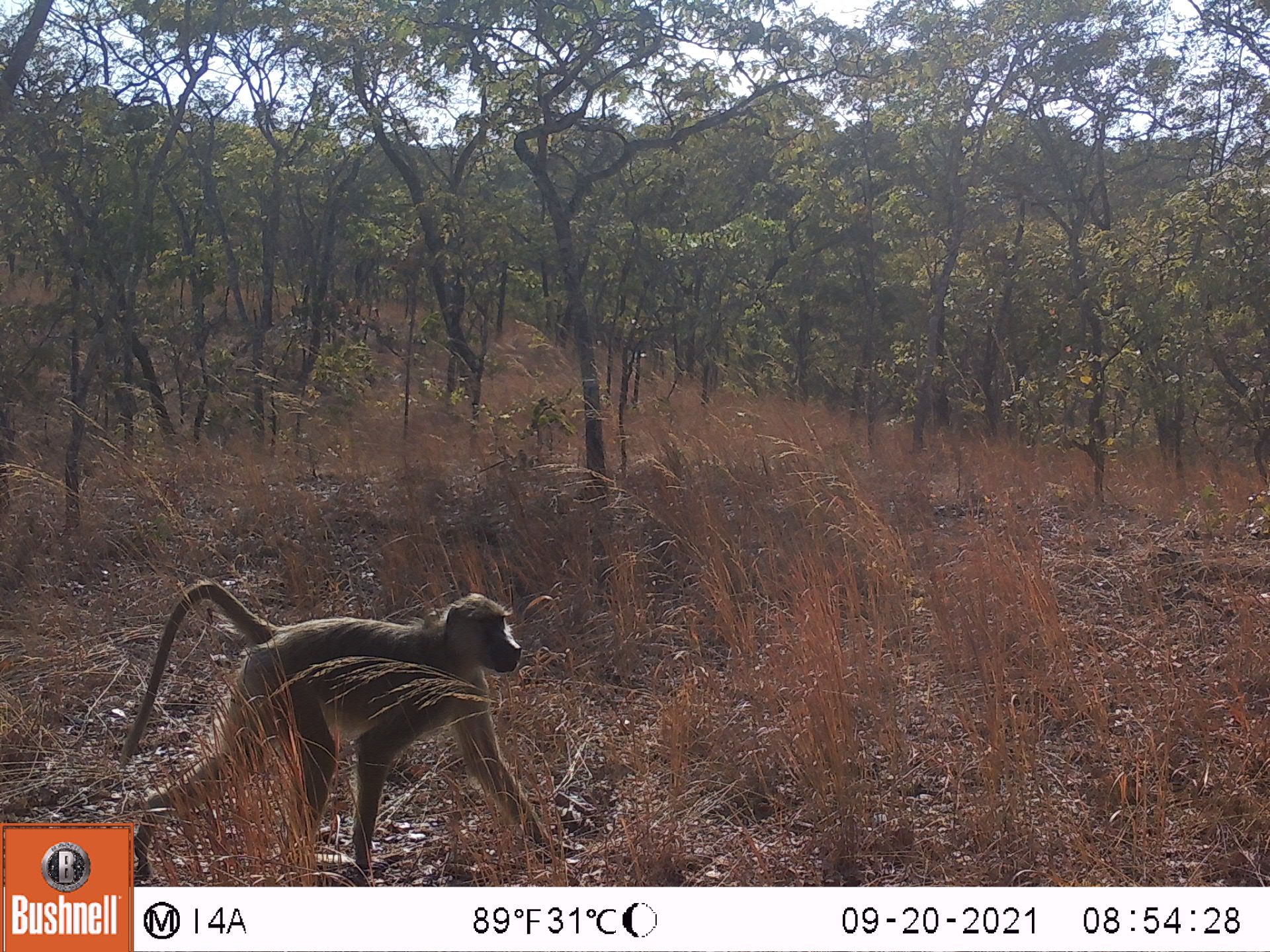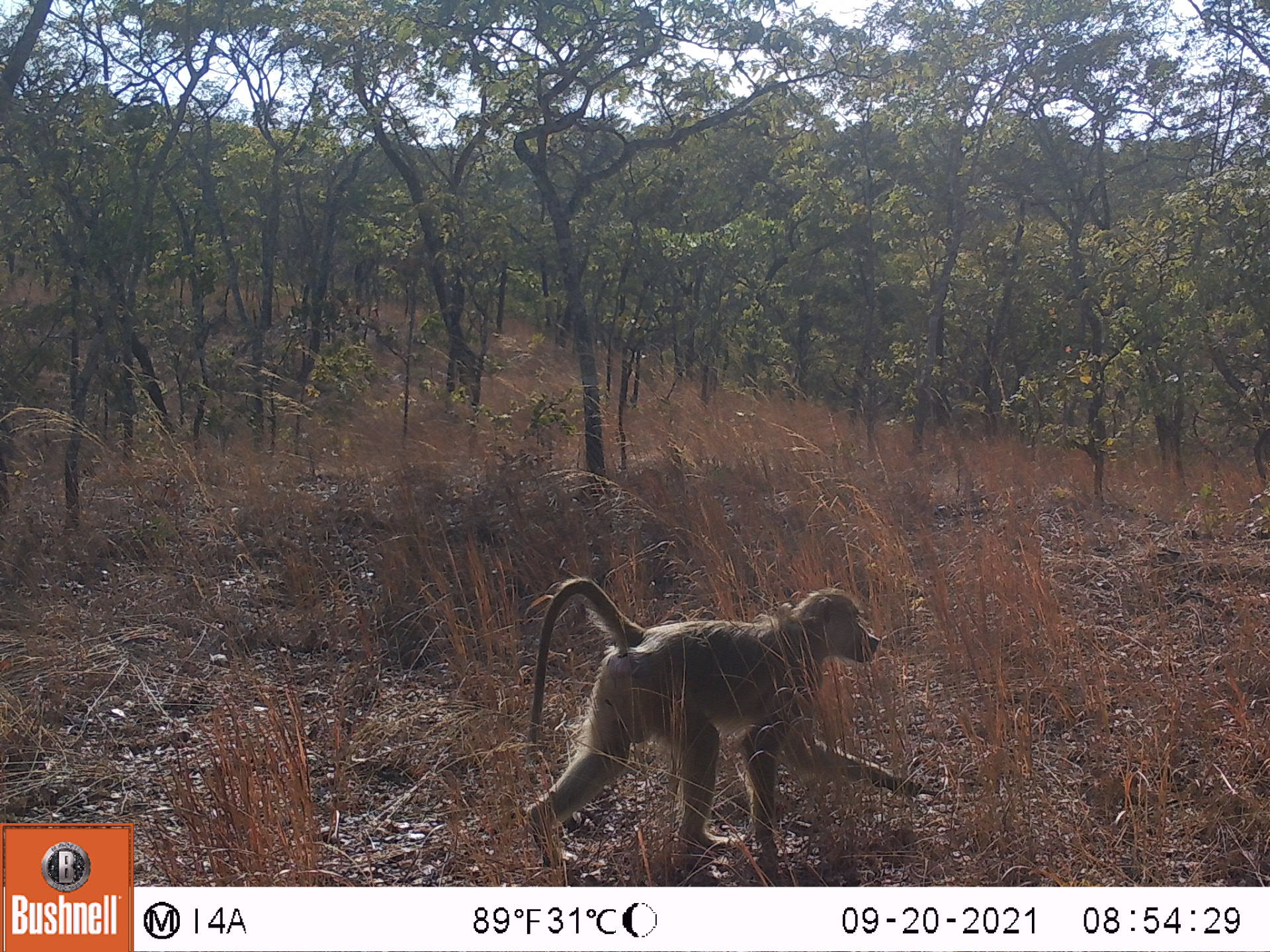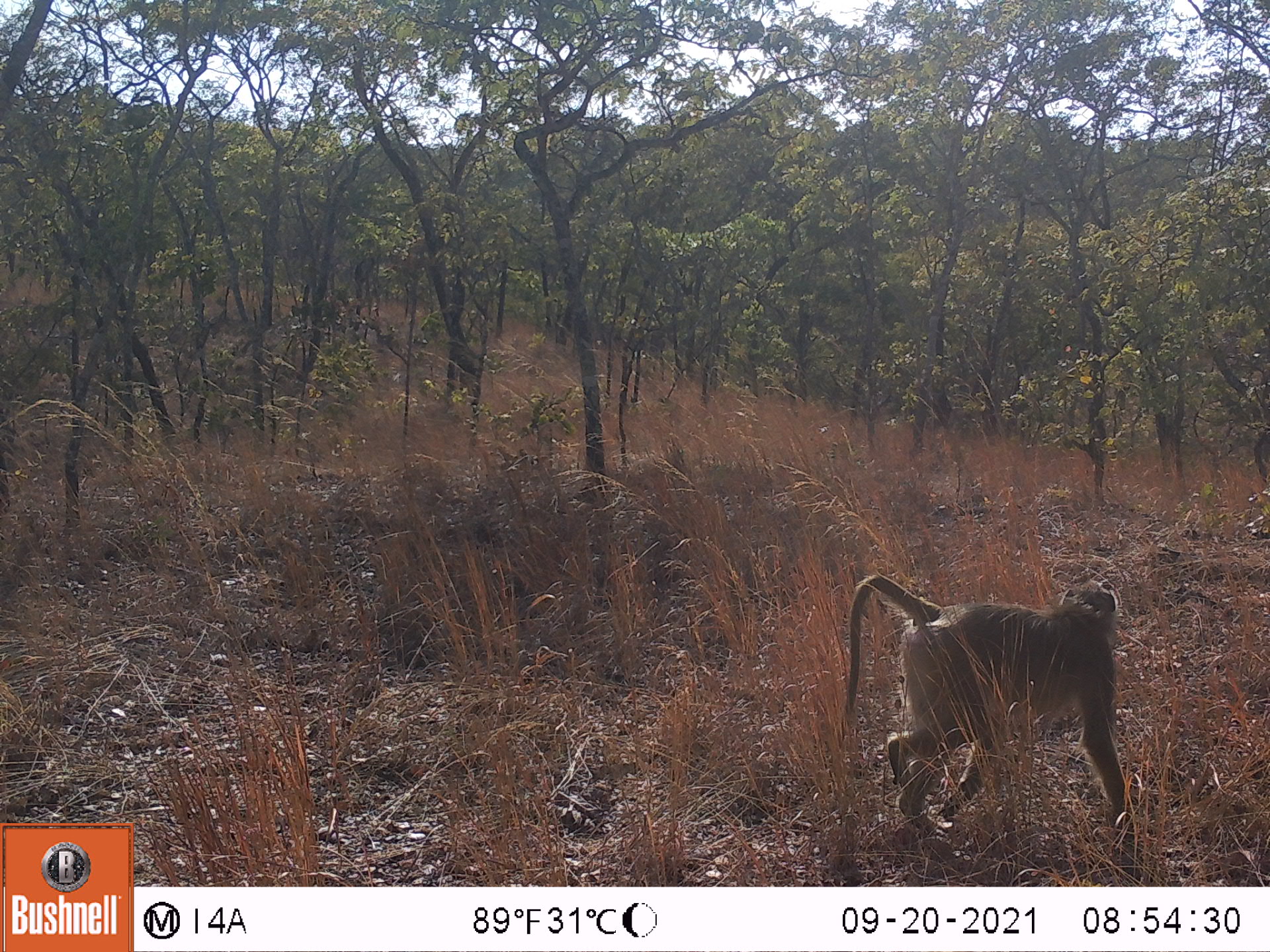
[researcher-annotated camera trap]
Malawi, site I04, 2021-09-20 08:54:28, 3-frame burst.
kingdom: Animalia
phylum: Chordata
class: Mammalia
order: Primates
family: Cercopithecidae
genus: Papio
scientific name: Papio cynocephalus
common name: yellow baboon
Yellow baboon (Papio cynocephalus), count 1.